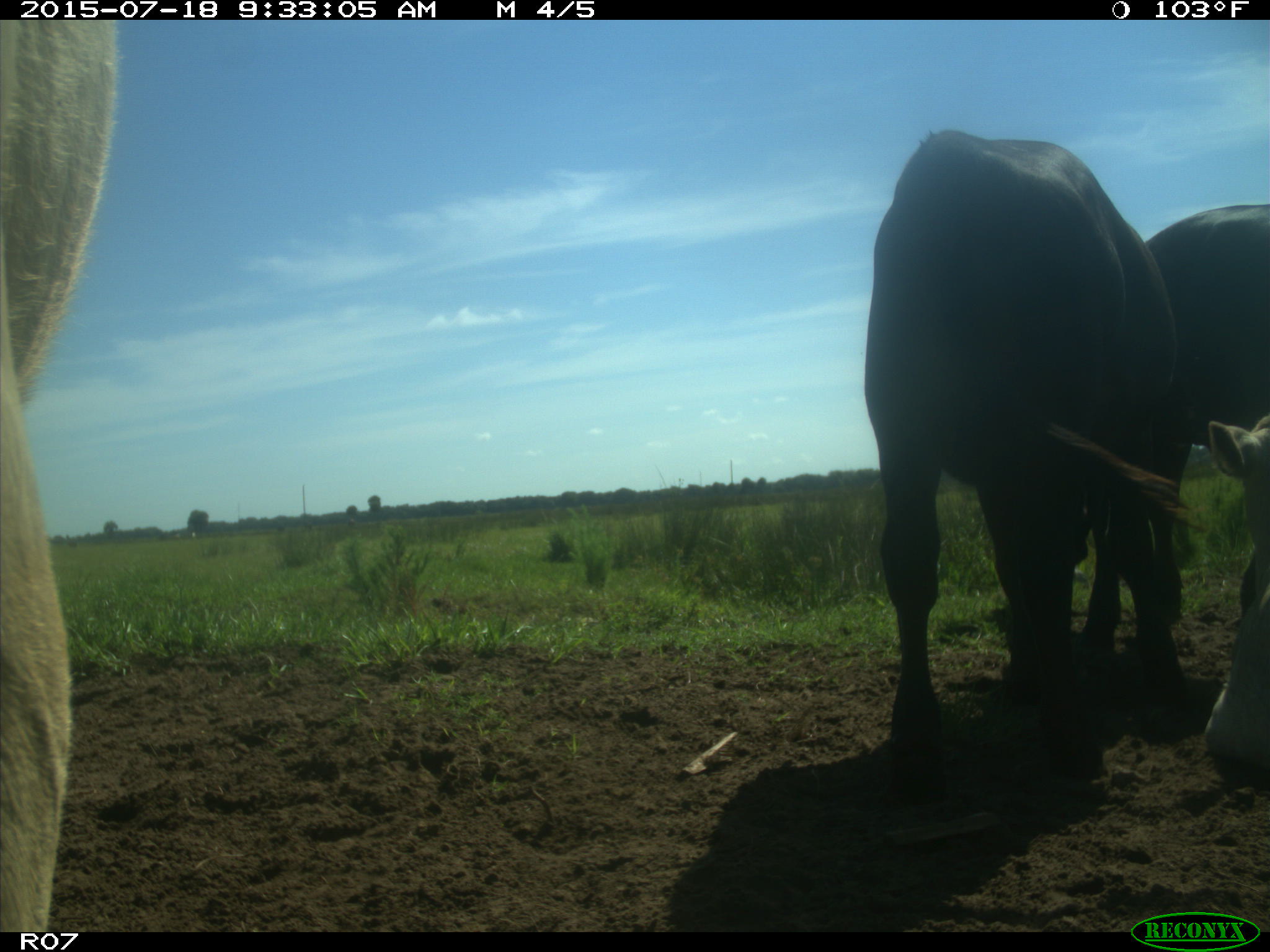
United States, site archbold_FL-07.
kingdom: Animalia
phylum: Chordata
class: Mammalia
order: Artiodactyla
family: Bovidae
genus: Bos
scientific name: Bos taurus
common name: domestic cow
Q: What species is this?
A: Bos taurus (domestic cow).